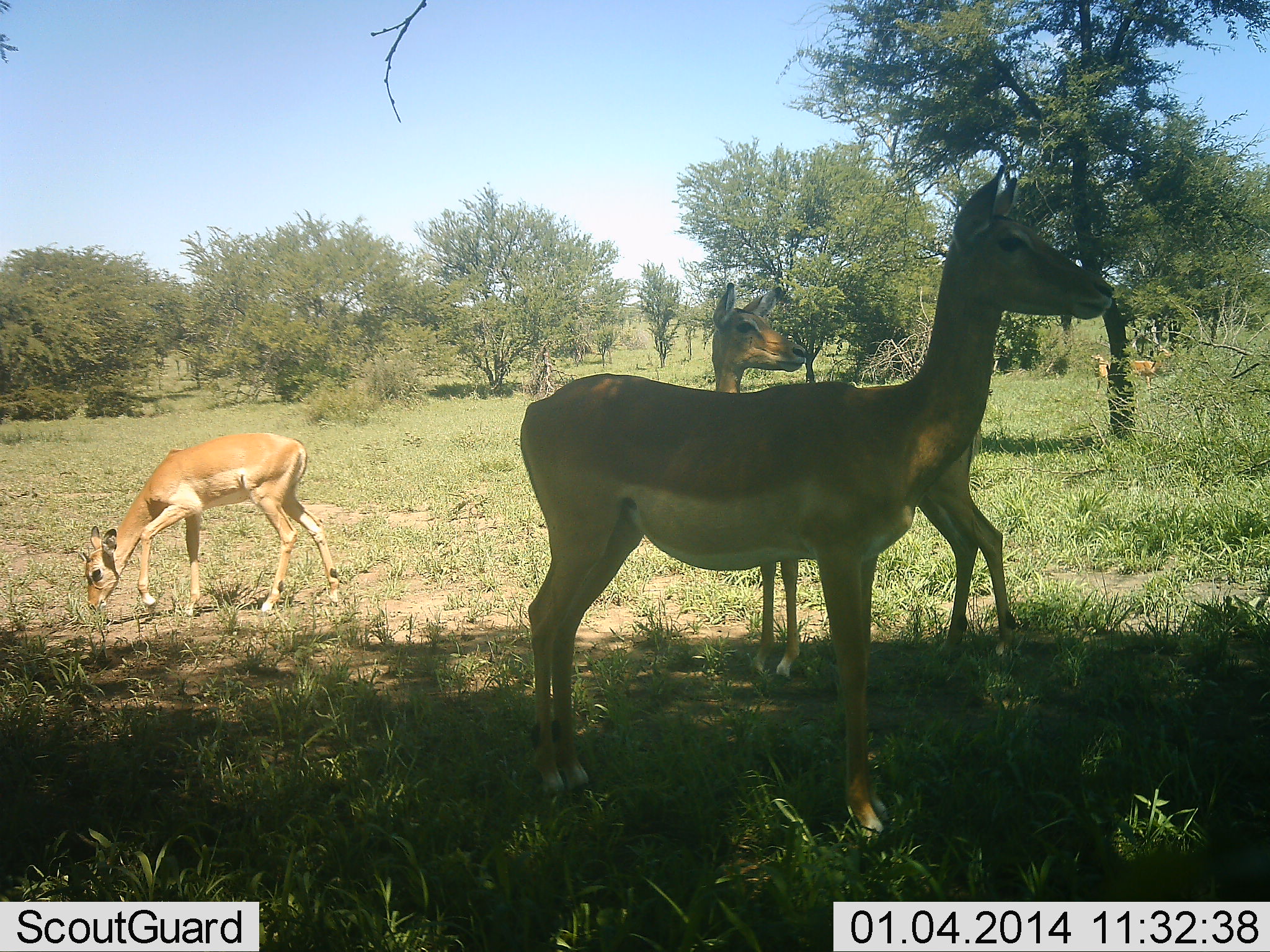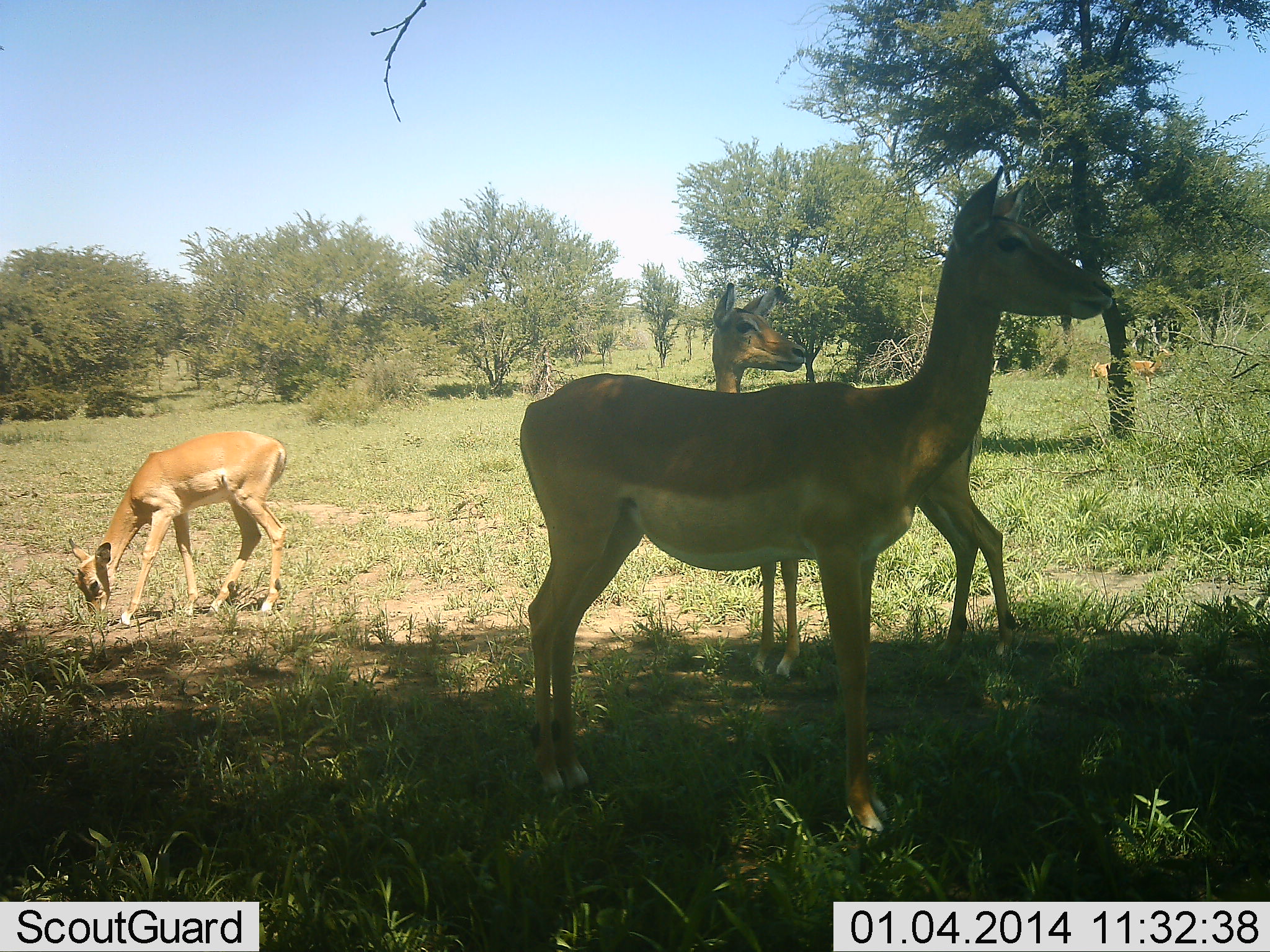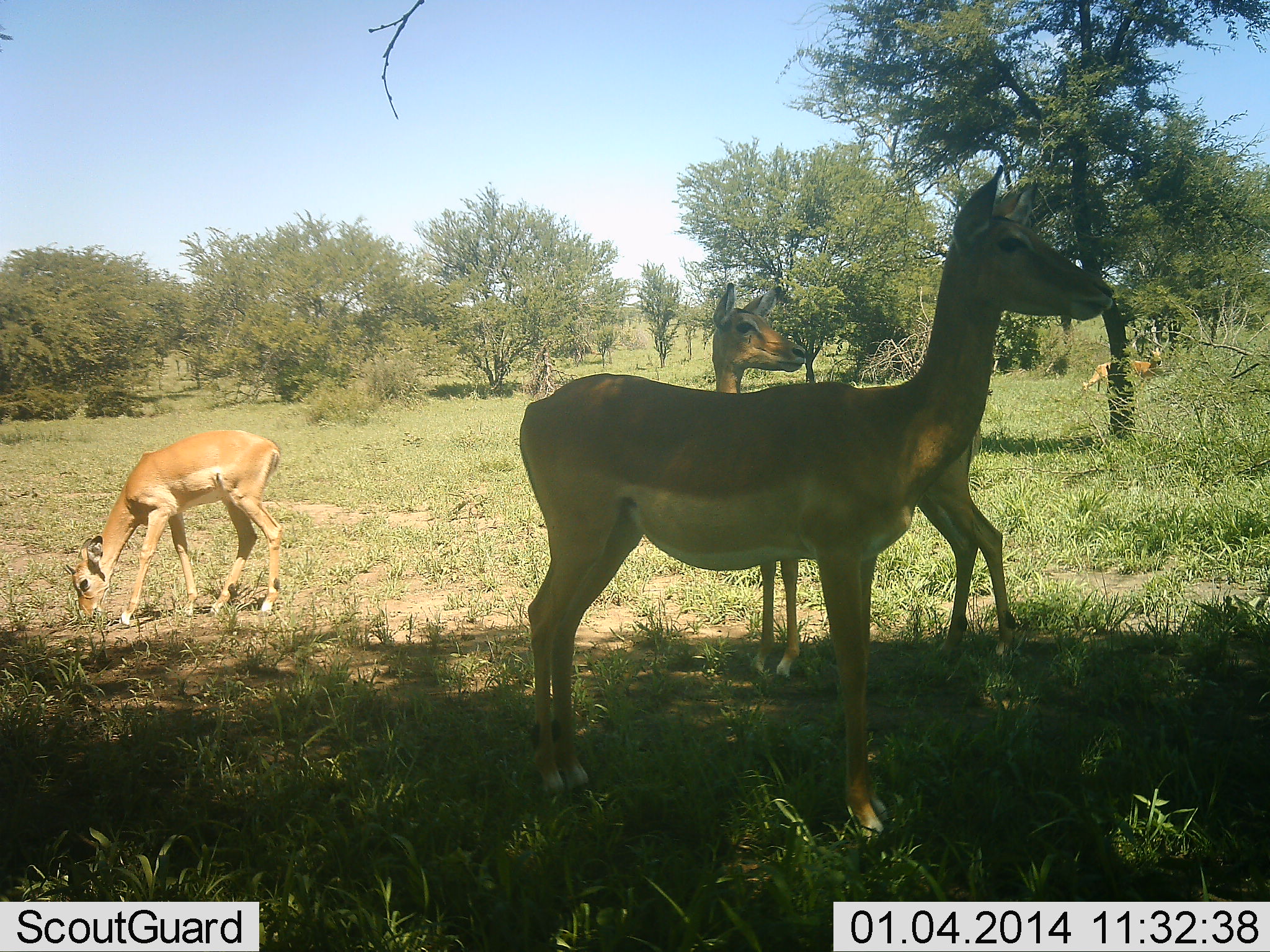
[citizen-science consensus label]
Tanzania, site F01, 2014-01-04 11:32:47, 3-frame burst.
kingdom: Animalia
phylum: Chordata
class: Mammalia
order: Artiodactyla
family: Bovidae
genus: Aepyceros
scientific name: Aepyceros melampus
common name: impala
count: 4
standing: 90%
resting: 0%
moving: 0%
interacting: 0%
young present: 40%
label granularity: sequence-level